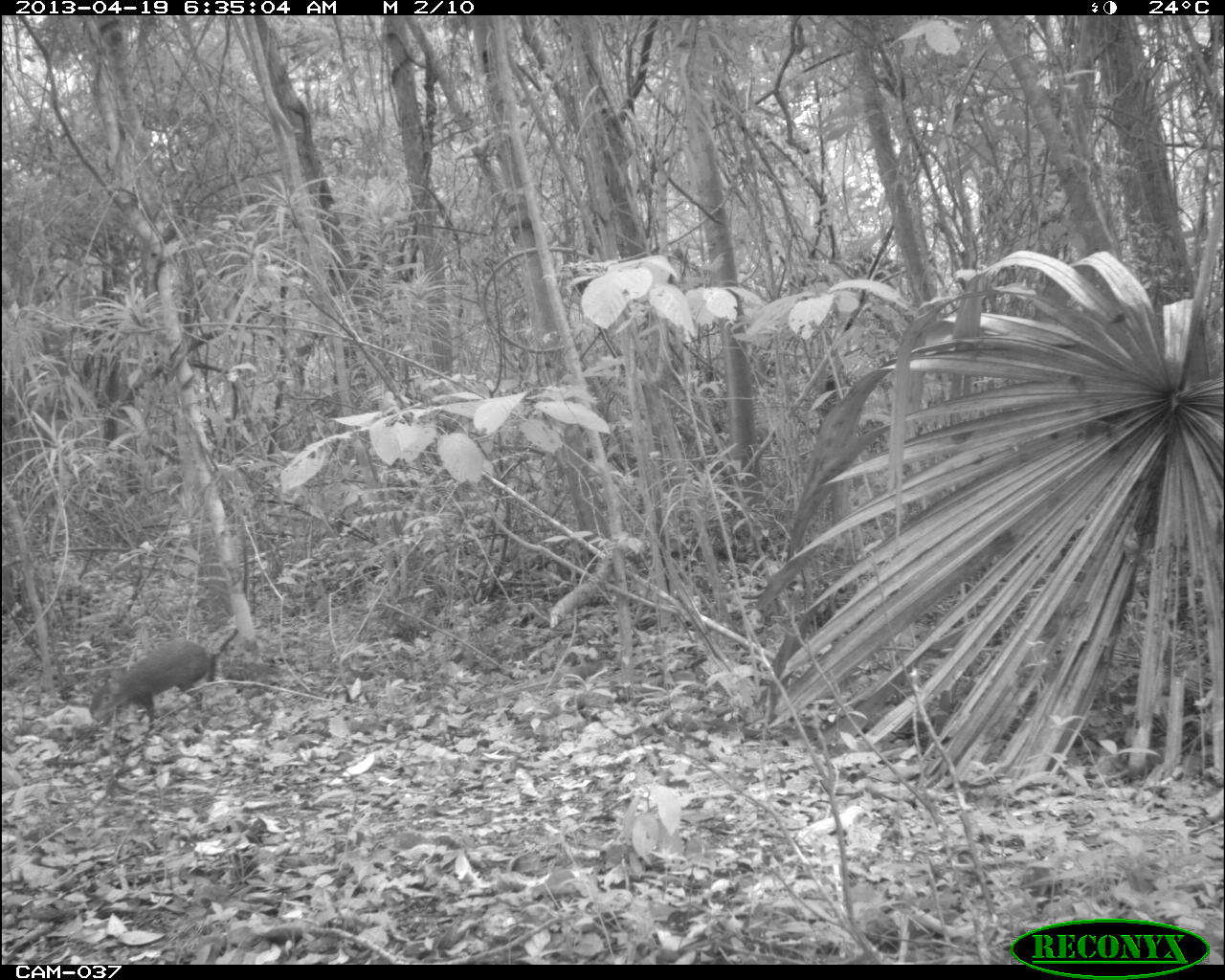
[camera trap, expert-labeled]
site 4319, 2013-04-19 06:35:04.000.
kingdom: Animalia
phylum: Chordata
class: Mammalia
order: Rodentia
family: Dasyproctidae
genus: Dasyprocta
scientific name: Dasyprocta punctata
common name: central american agouti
Dasyprocta punctata (central american agouti), count 1.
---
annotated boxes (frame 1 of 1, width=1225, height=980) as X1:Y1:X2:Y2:
dasyprocta punctata: 85:636:217:732